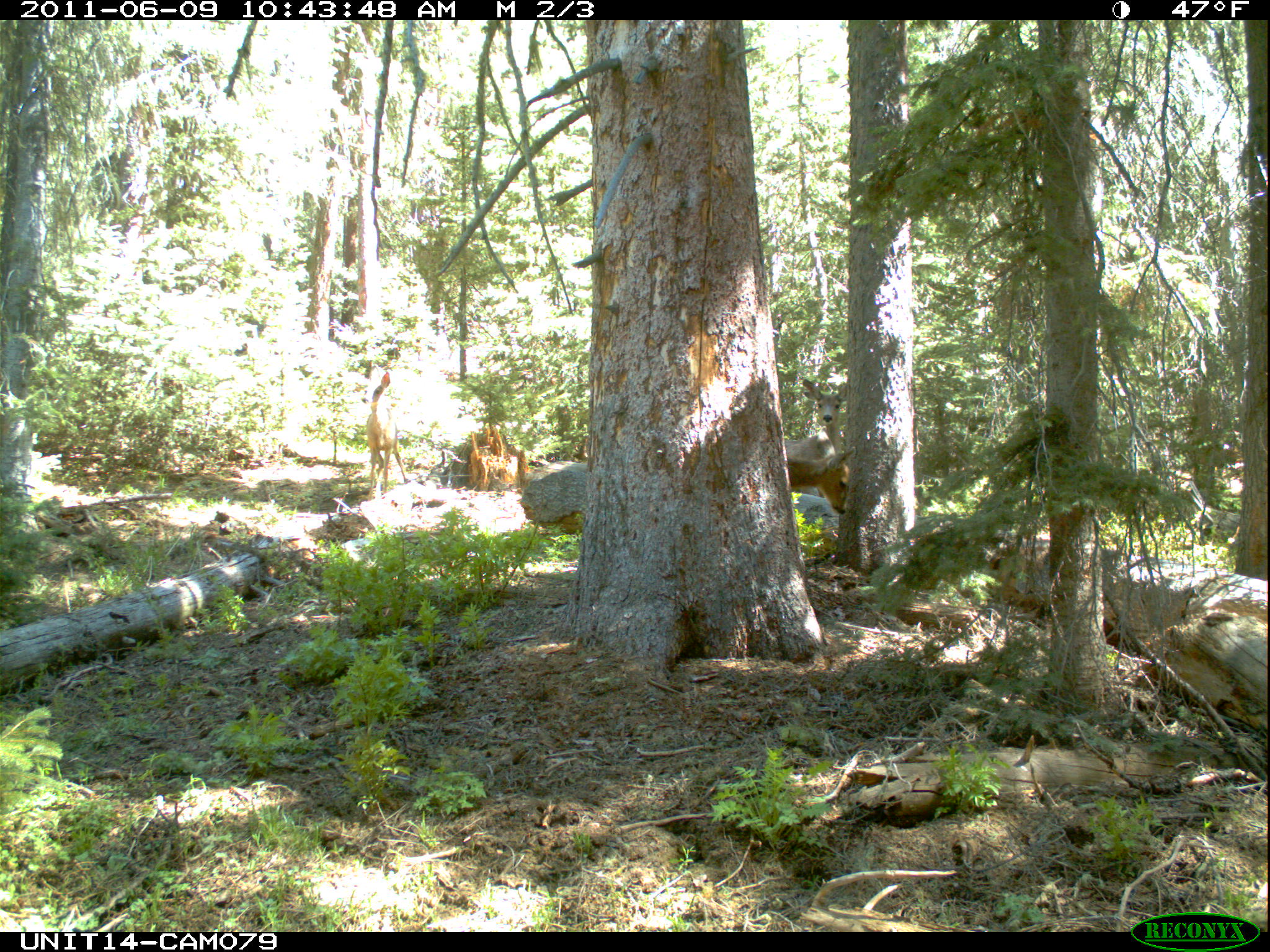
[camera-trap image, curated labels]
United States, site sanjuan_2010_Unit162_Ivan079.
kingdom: Animalia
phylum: Chordata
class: Mammalia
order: Artiodactyla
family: Cervidae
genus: Odocoileus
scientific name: Odocoileus hemionus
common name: mule deer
Odocoileus hemionus (mule deer).